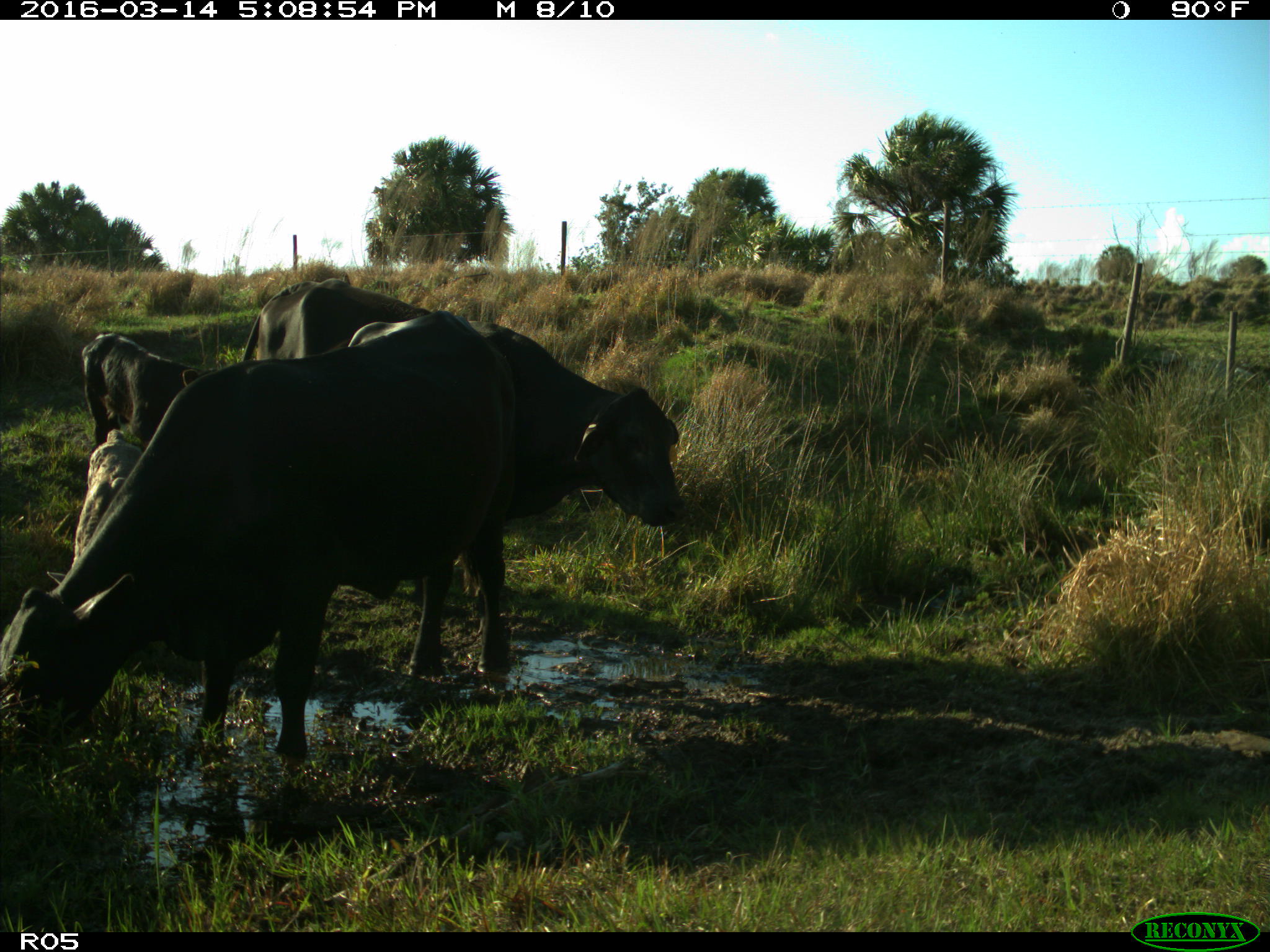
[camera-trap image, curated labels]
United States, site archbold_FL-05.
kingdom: Animalia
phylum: Chordata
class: Mammalia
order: Artiodactyla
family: Bovidae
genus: Bos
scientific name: Bos taurus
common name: domestic cow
Bos taurus (domestic cow).